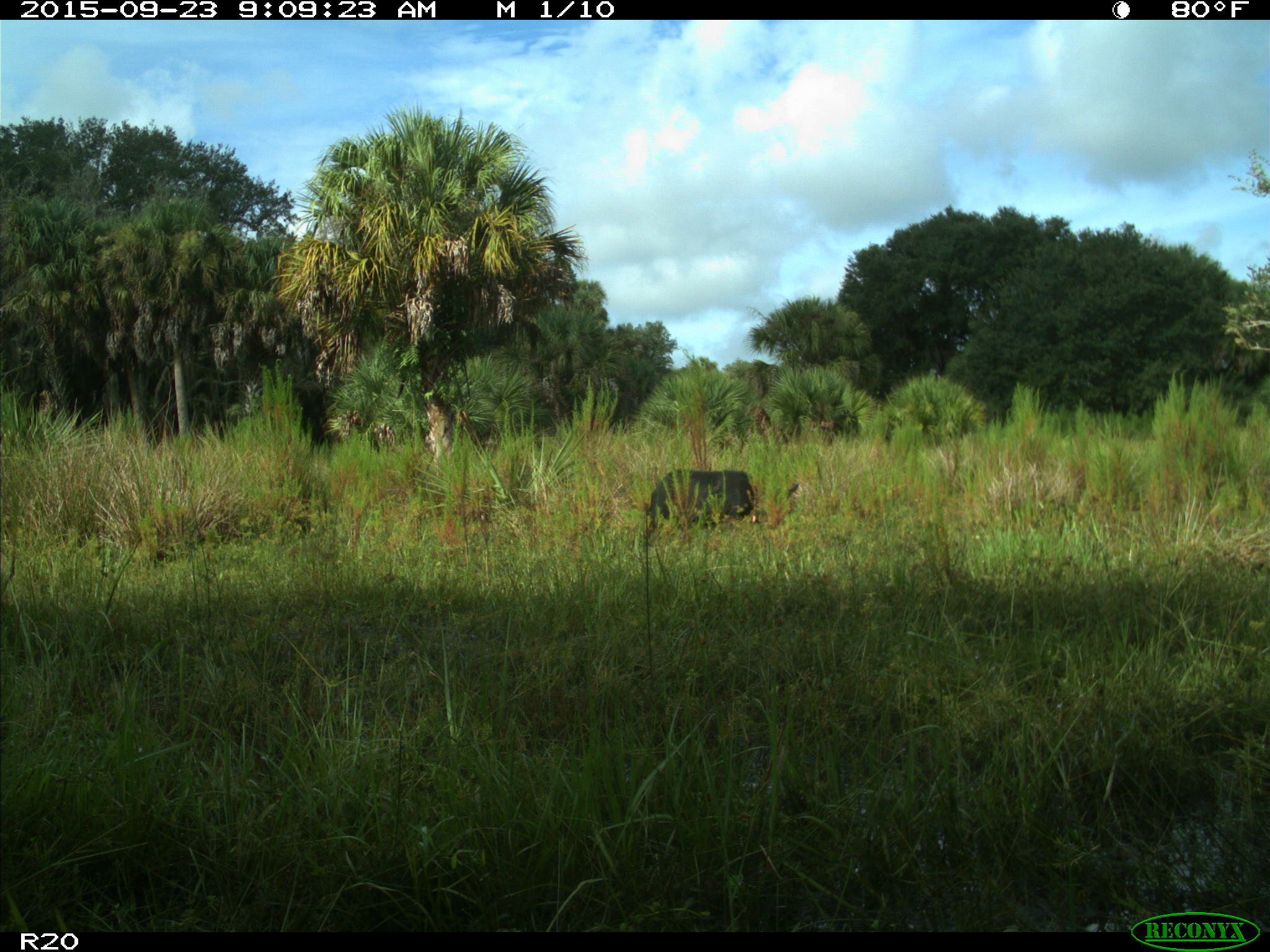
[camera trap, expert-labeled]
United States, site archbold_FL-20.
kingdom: Animalia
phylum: Chordata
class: Mammalia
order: Artiodactyla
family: Suidae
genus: Sus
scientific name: Sus scrofa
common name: wild boar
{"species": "Sus scrofa (wild boar)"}